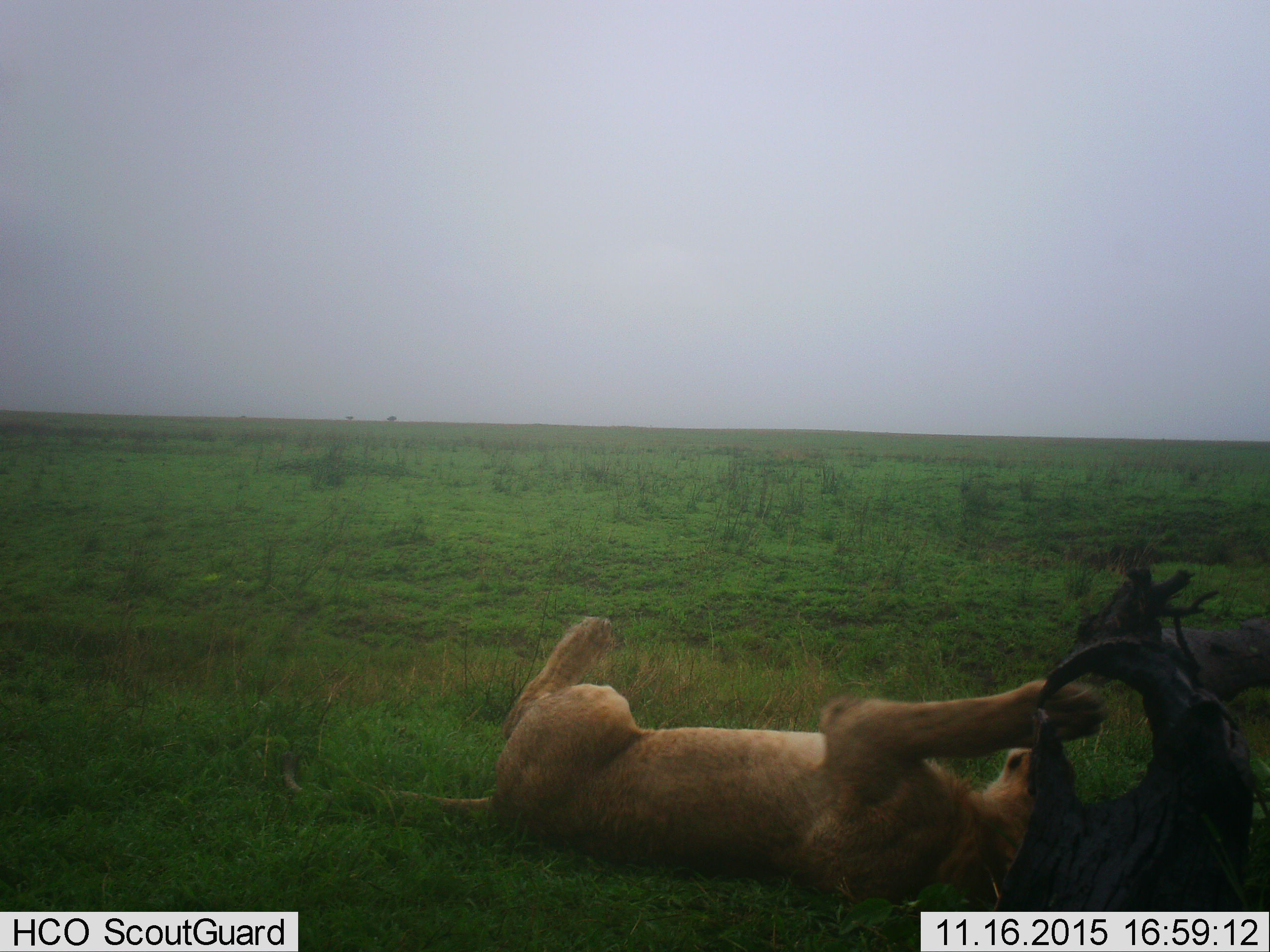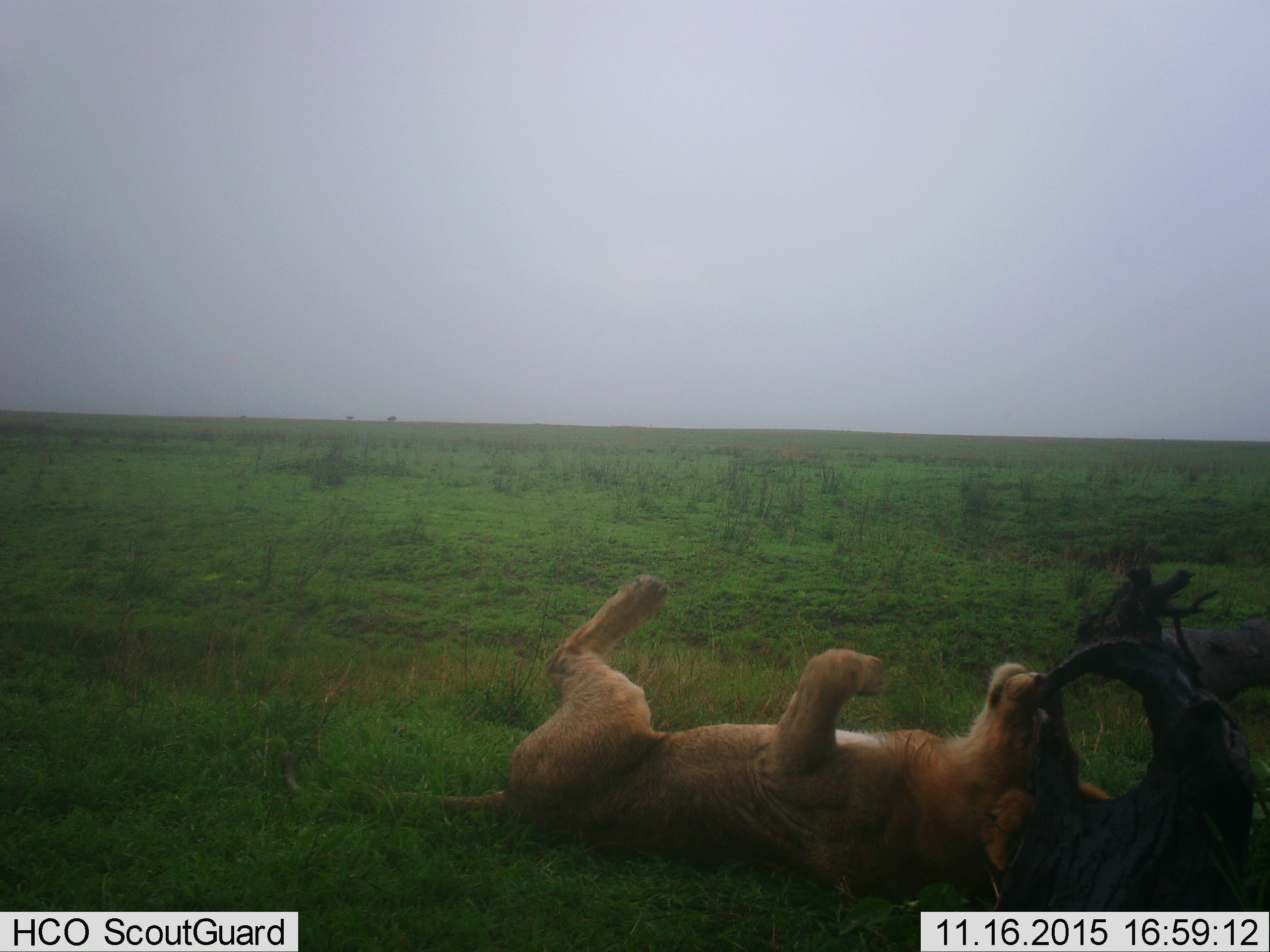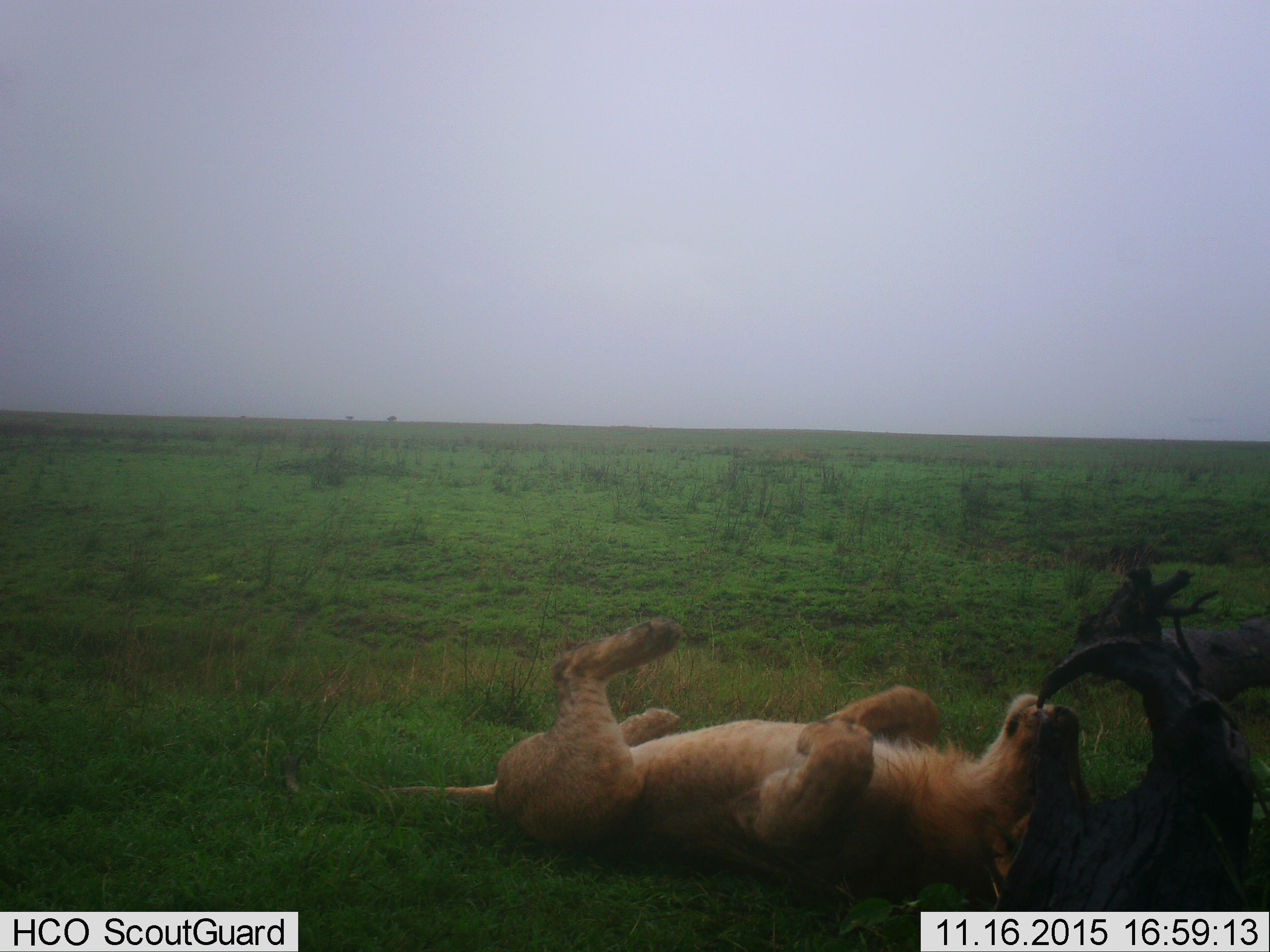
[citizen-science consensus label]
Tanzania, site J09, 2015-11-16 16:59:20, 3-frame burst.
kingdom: Animalia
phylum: Chordata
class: Mammalia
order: Carnivora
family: Felidae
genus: Panthera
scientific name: Panthera leo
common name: lion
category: lionfemale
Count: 1.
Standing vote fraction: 17%.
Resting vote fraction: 83%.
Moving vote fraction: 17%.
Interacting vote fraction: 33%.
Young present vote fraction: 0%.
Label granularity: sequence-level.